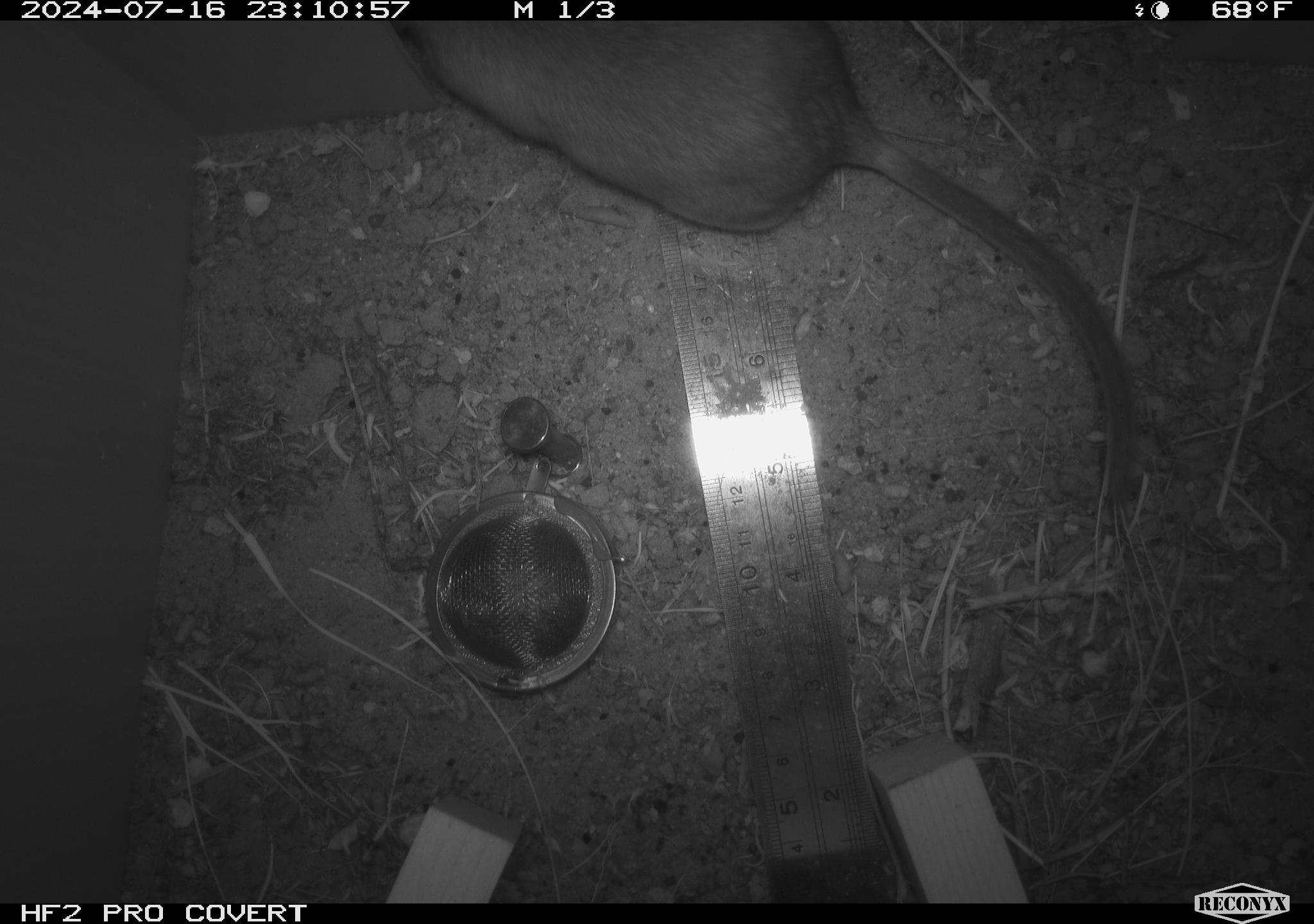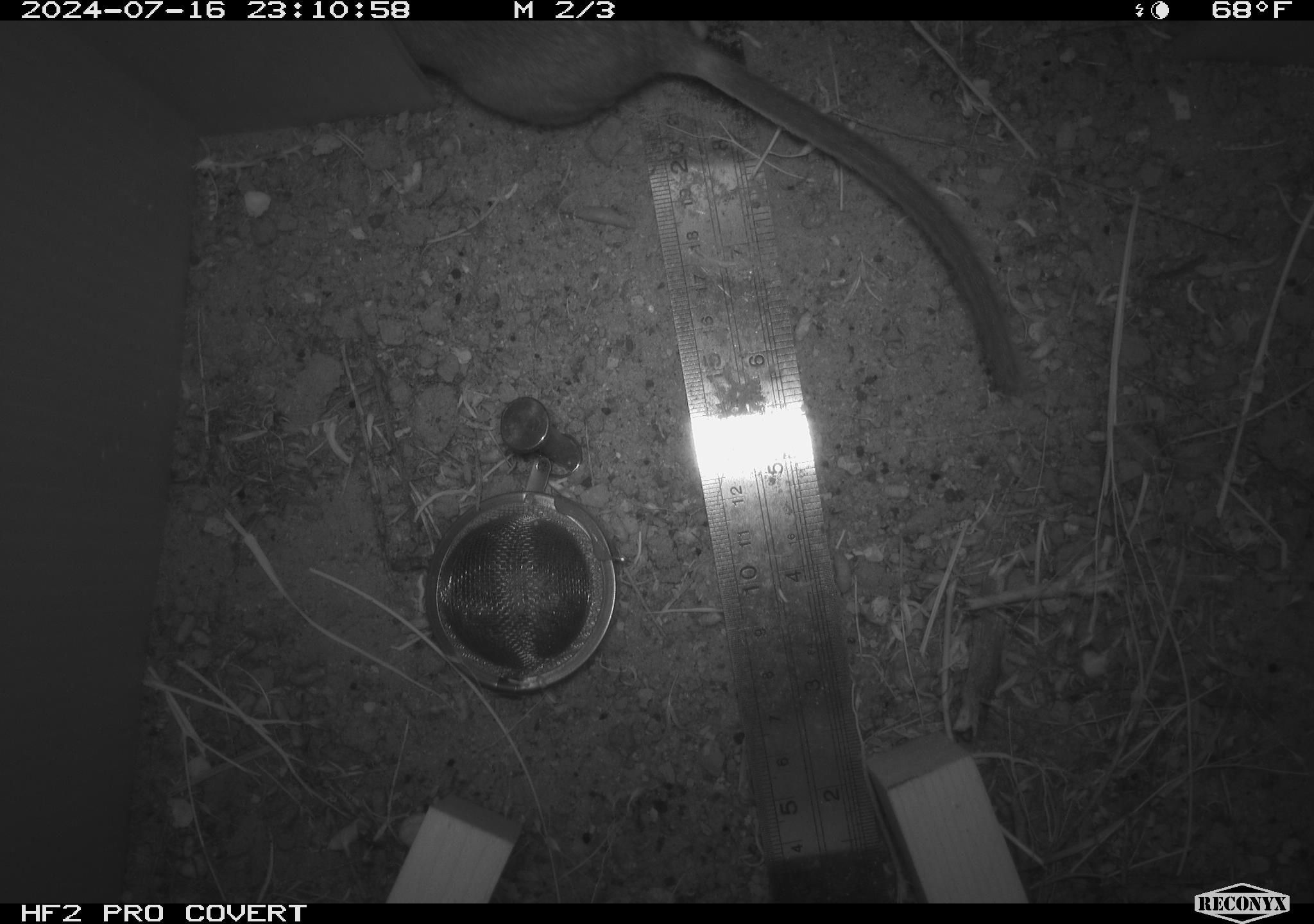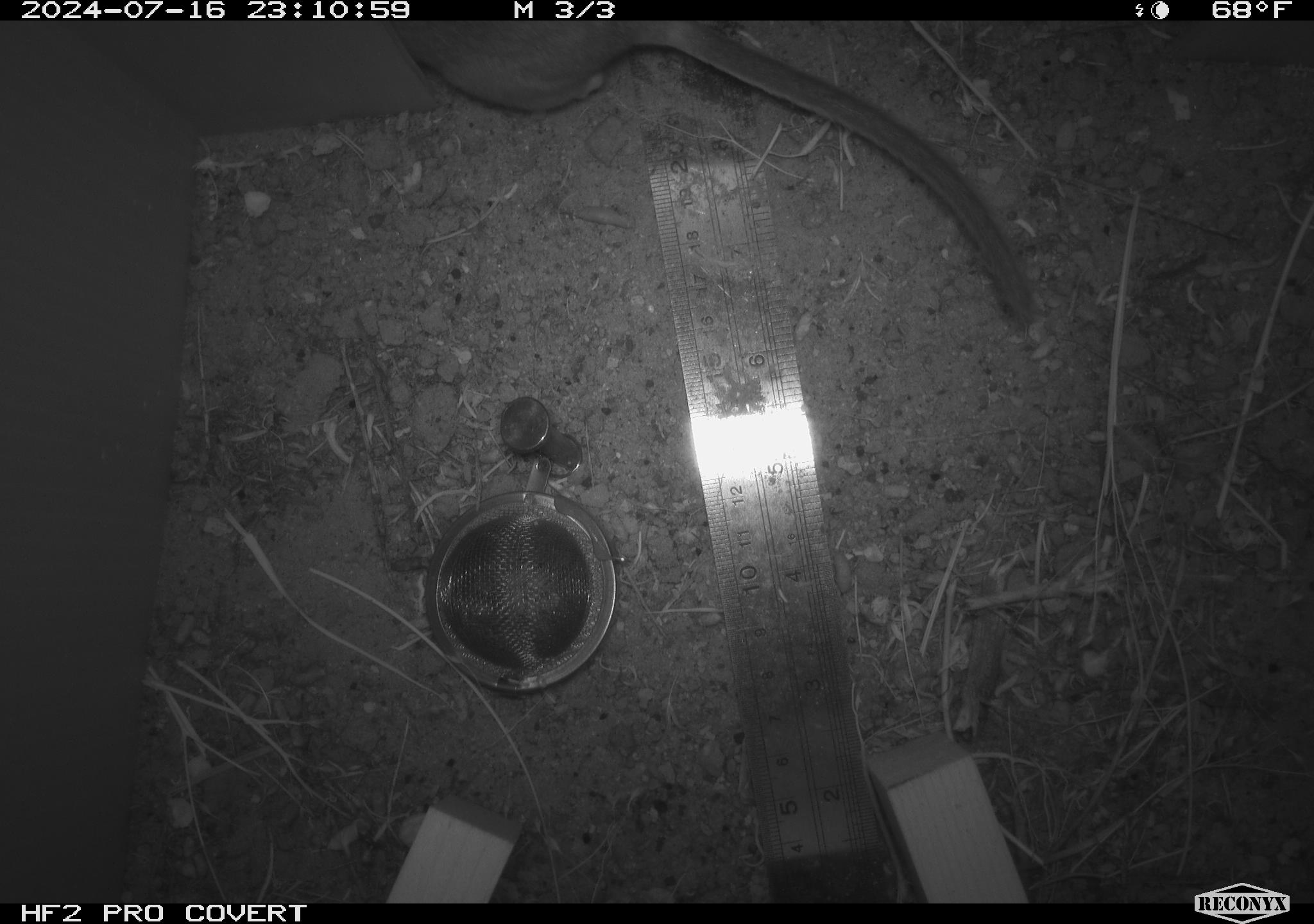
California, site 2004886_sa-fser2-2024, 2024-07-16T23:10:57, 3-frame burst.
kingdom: Animalia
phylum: Chordata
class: Mammalia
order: Rodentia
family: Cricetidae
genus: Neotoma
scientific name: Neotoma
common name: pack rat or woodrat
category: neotoma species